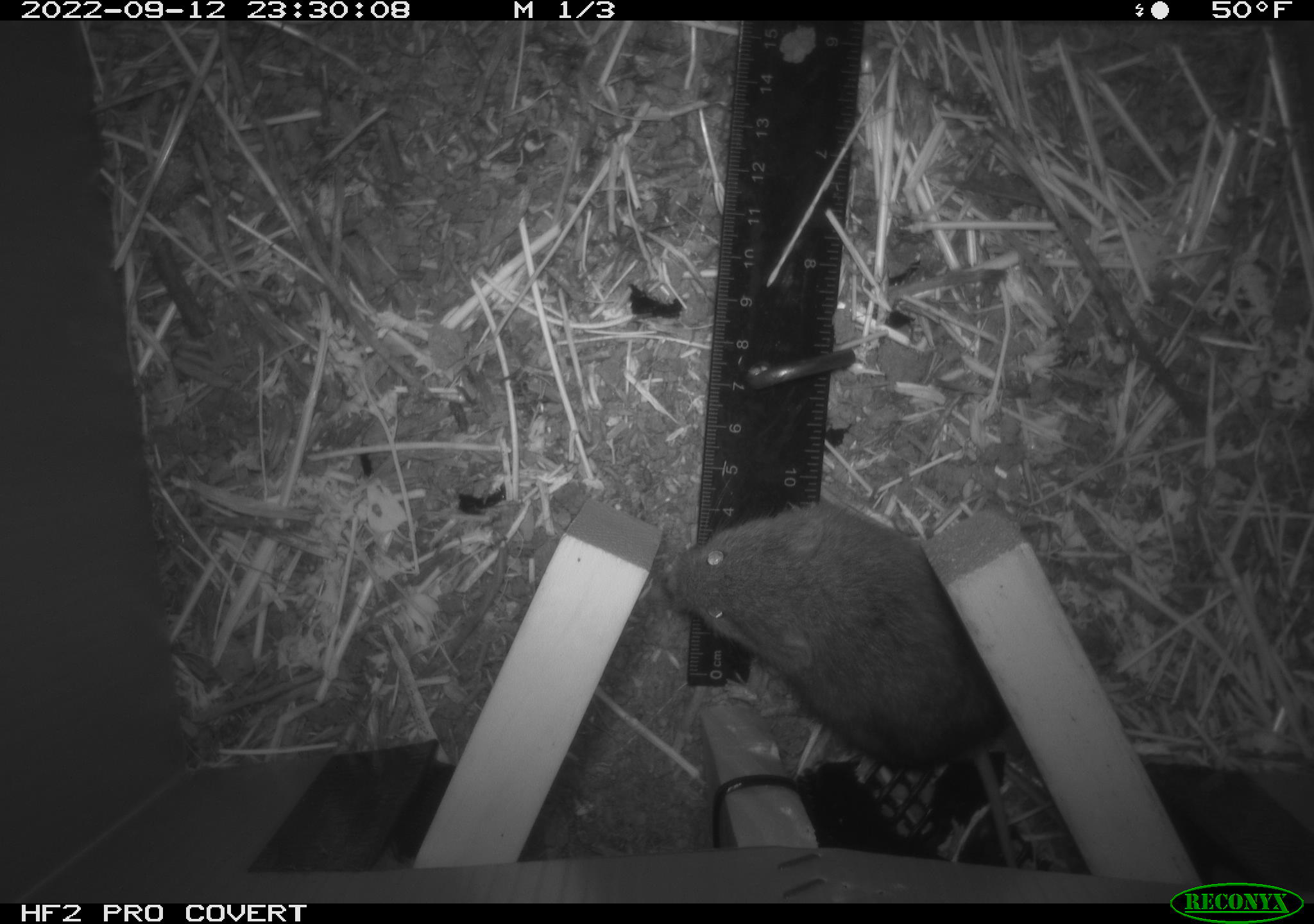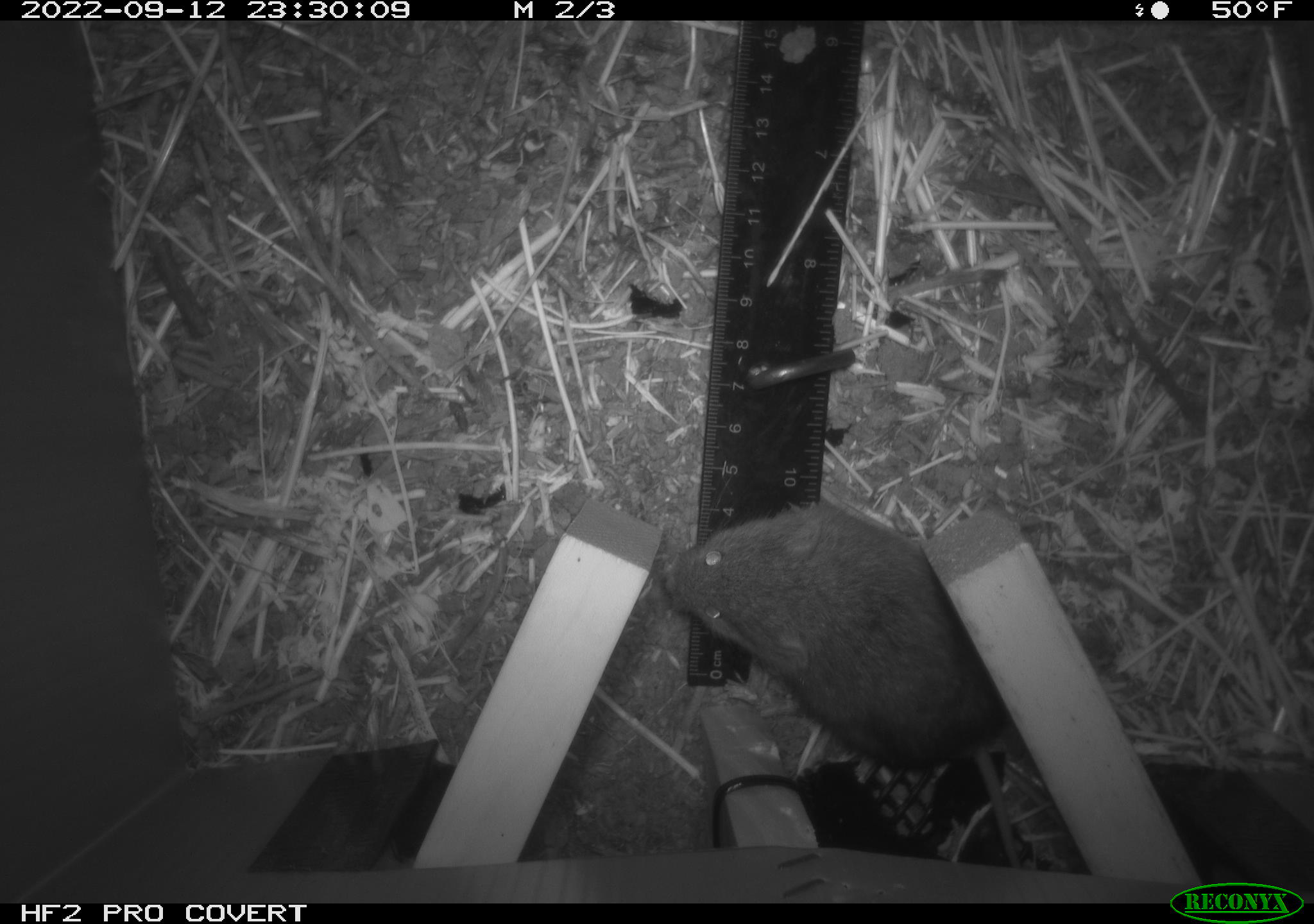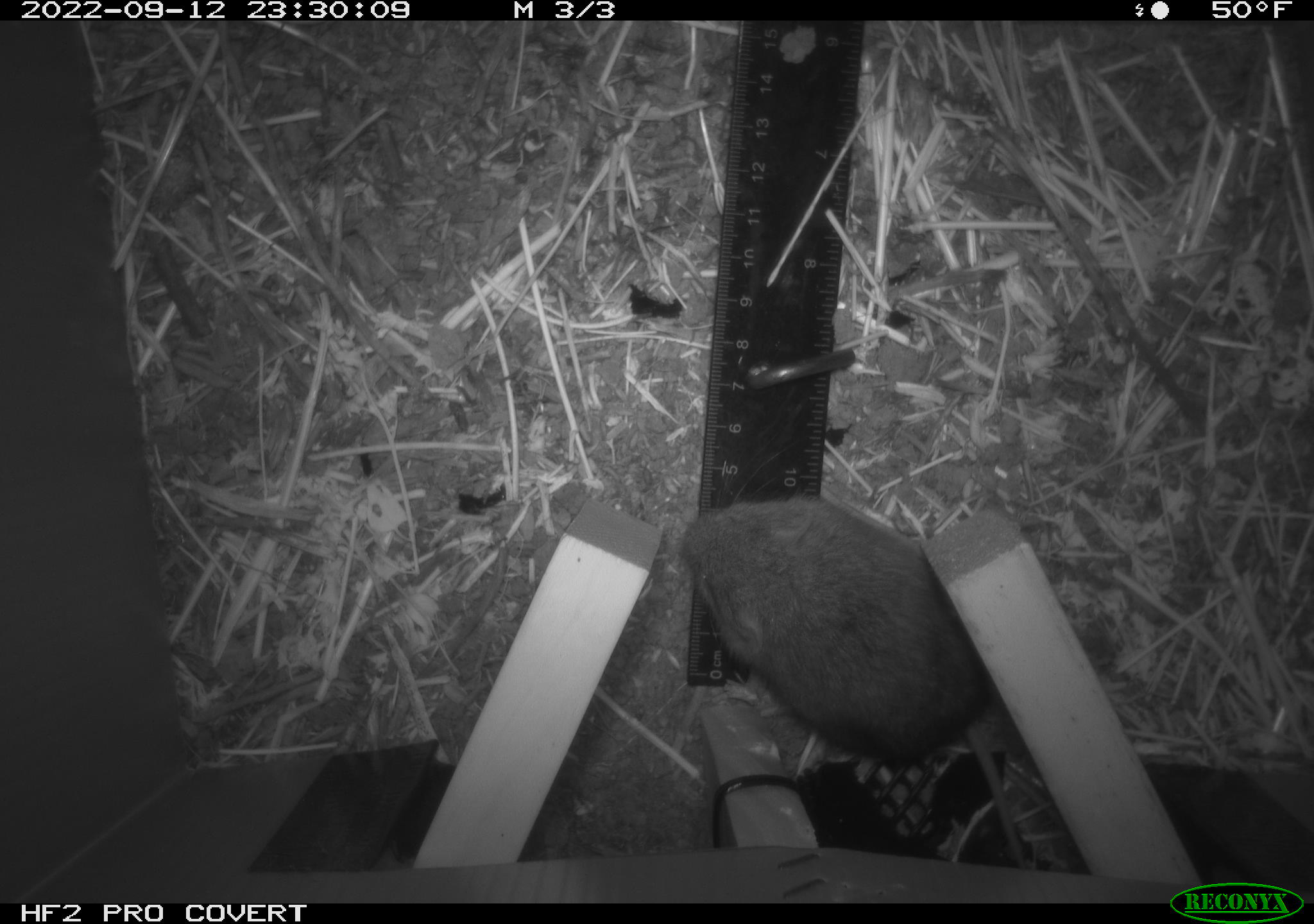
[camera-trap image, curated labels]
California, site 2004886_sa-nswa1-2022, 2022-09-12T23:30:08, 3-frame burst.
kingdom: Animalia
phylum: Chordata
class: Mammalia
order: Rodentia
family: Cricetidae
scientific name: Cricetidae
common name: hamsters, voles, lemmings, and allies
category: cricetidae family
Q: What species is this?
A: Cricetidae family (hamsters, voles, lemmings, and allies) (Cricetidae).